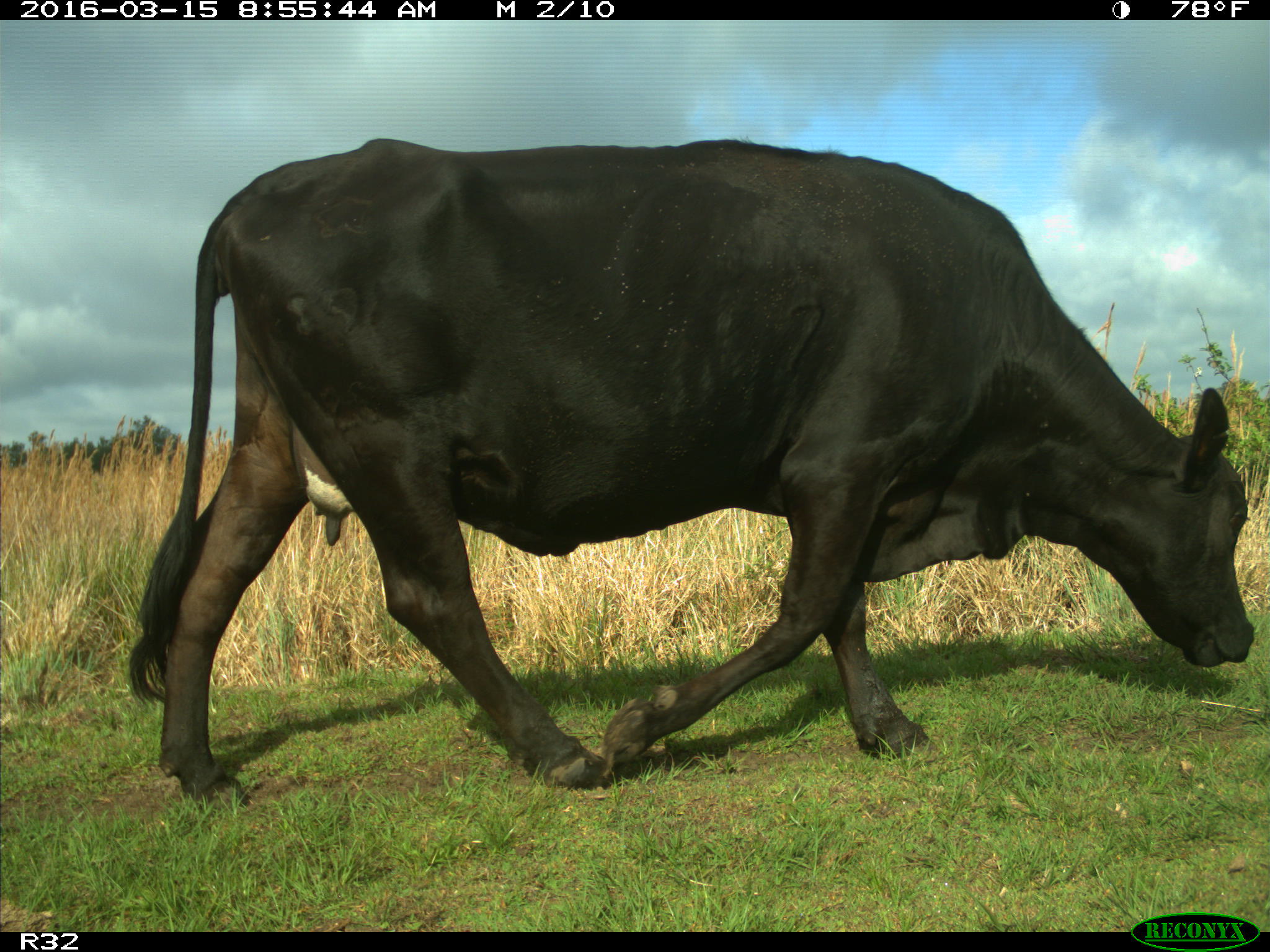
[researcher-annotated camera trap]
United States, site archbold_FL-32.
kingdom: Animalia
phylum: Chordata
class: Mammalia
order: Artiodactyla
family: Bovidae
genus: Bos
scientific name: Bos taurus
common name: domestic cow